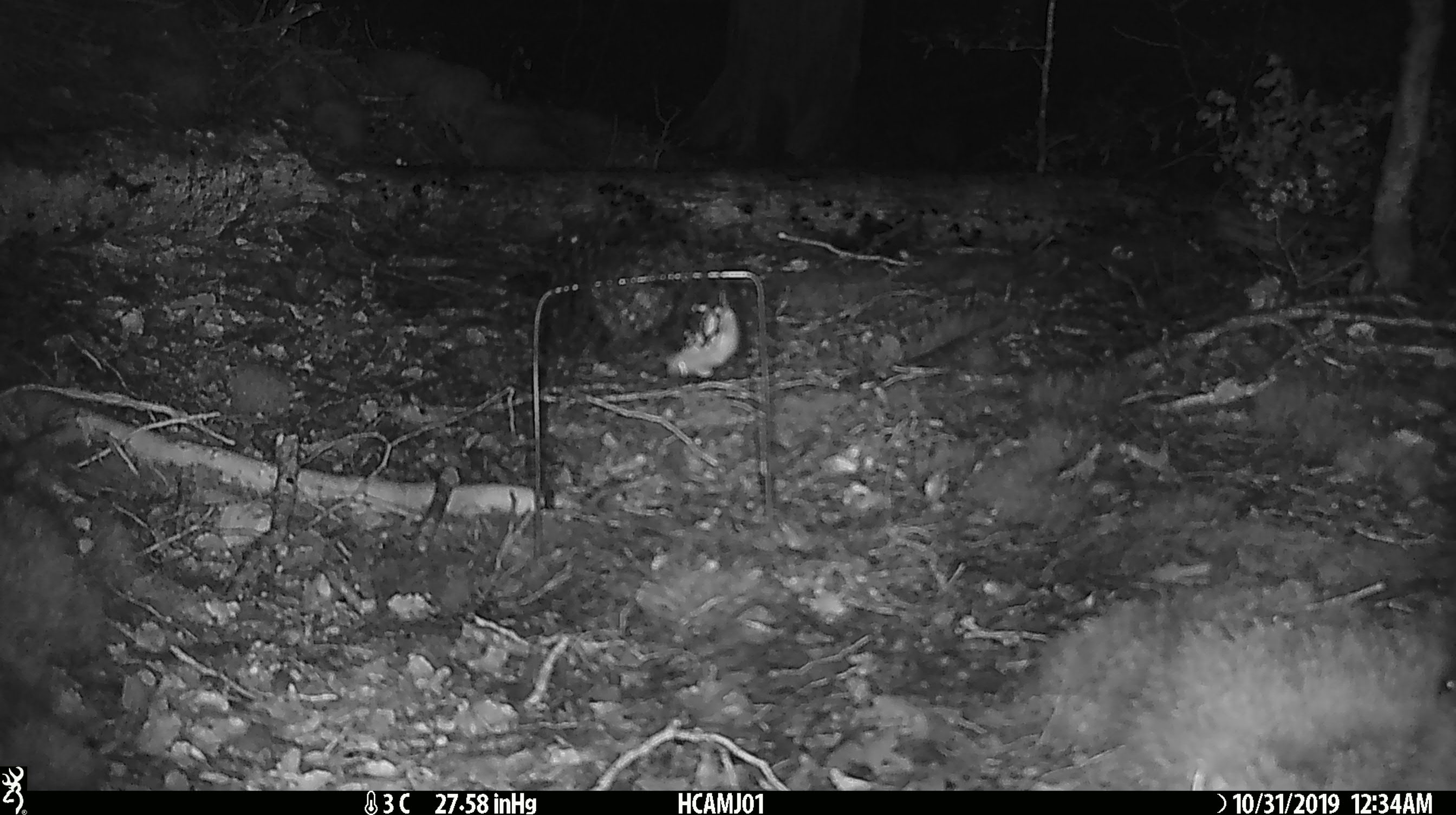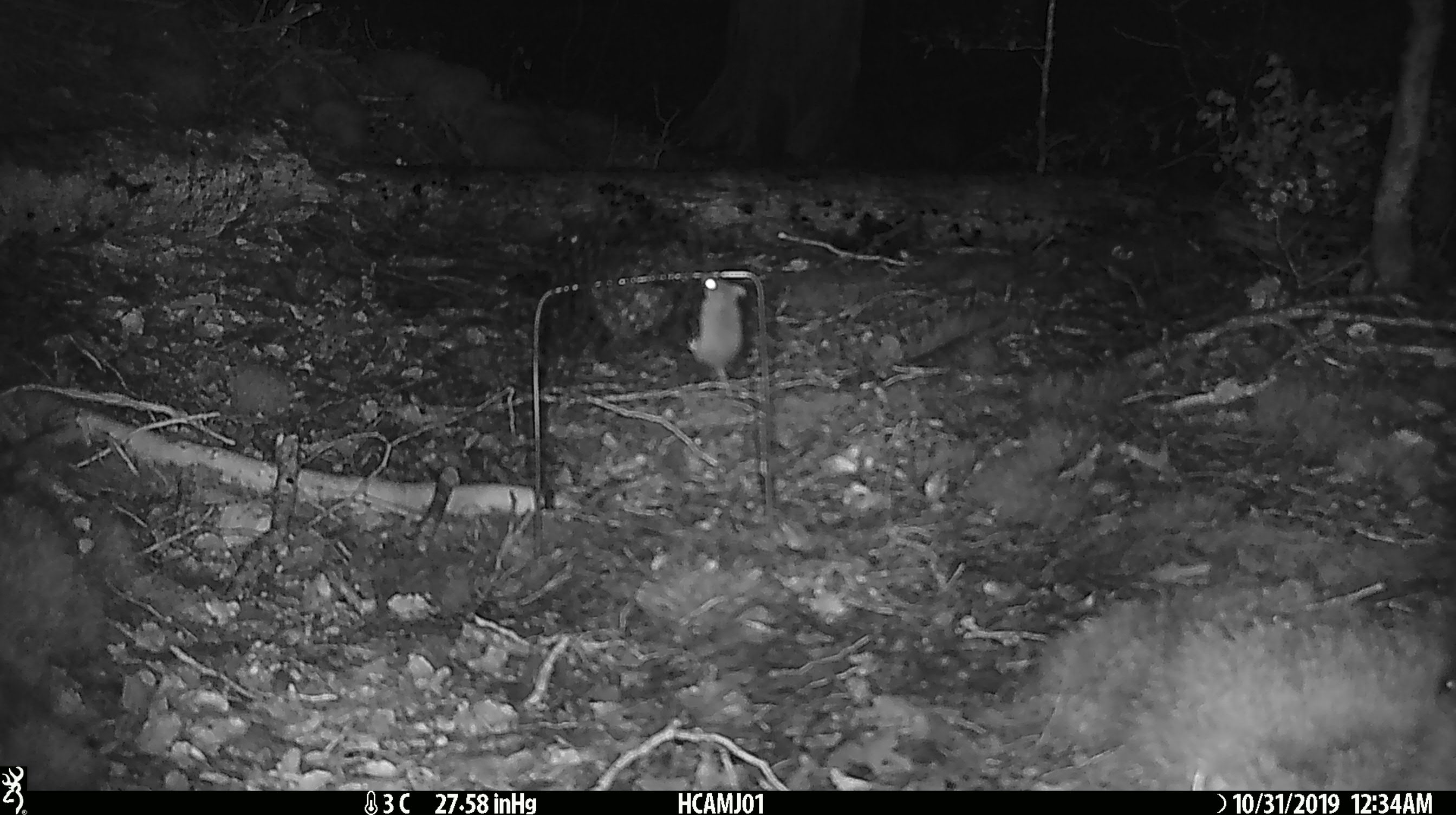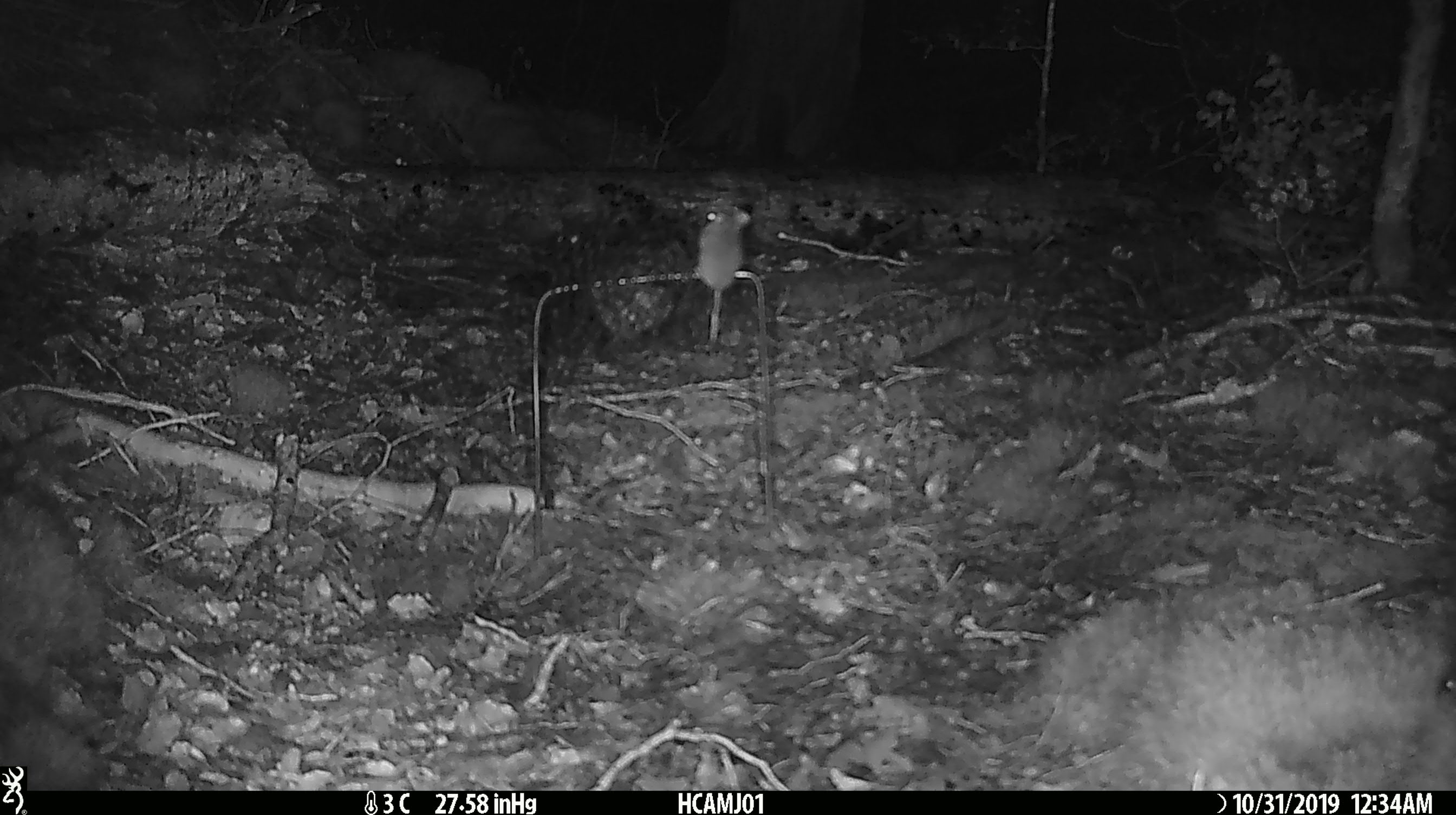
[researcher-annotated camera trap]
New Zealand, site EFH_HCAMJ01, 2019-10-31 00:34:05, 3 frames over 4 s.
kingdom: Animalia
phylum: Chordata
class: Mammalia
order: Rodentia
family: Muridae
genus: Mus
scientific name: Mus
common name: mouse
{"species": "mouse (Mus)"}